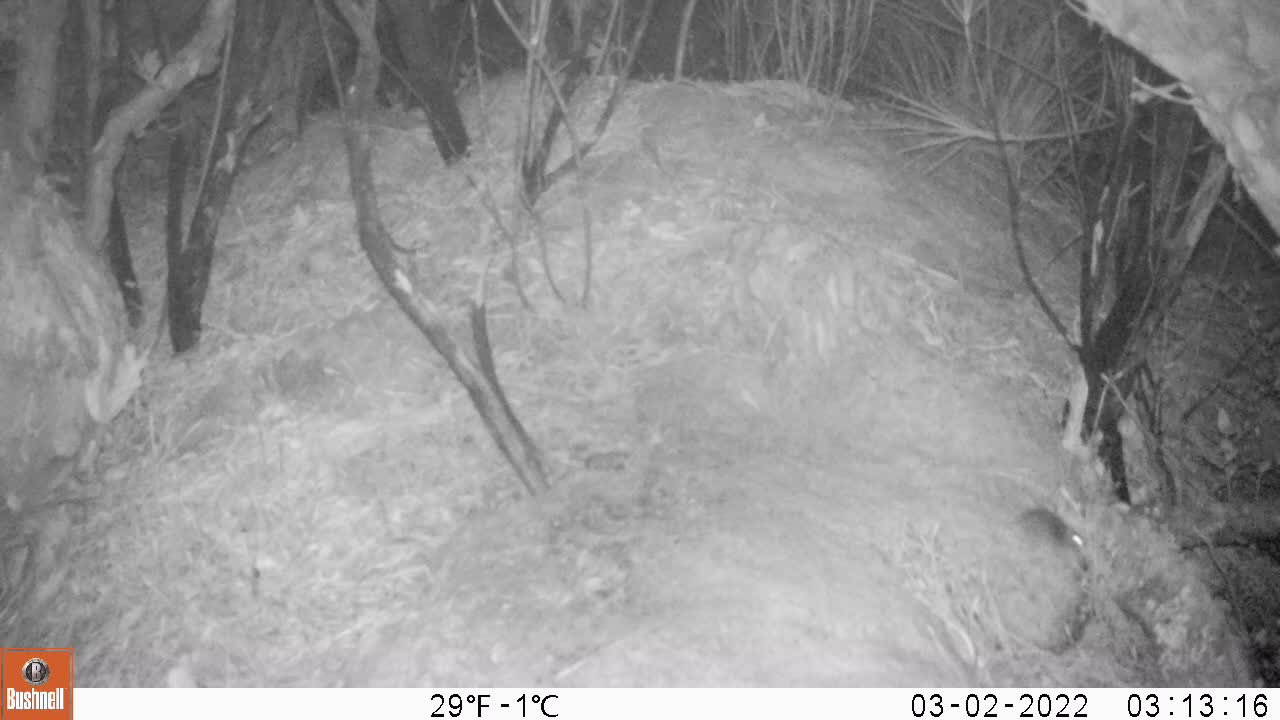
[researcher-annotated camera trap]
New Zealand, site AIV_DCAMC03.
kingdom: Animalia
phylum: Chordata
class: Mammalia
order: Rodentia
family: Muridae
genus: Mus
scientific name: Mus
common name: mouse